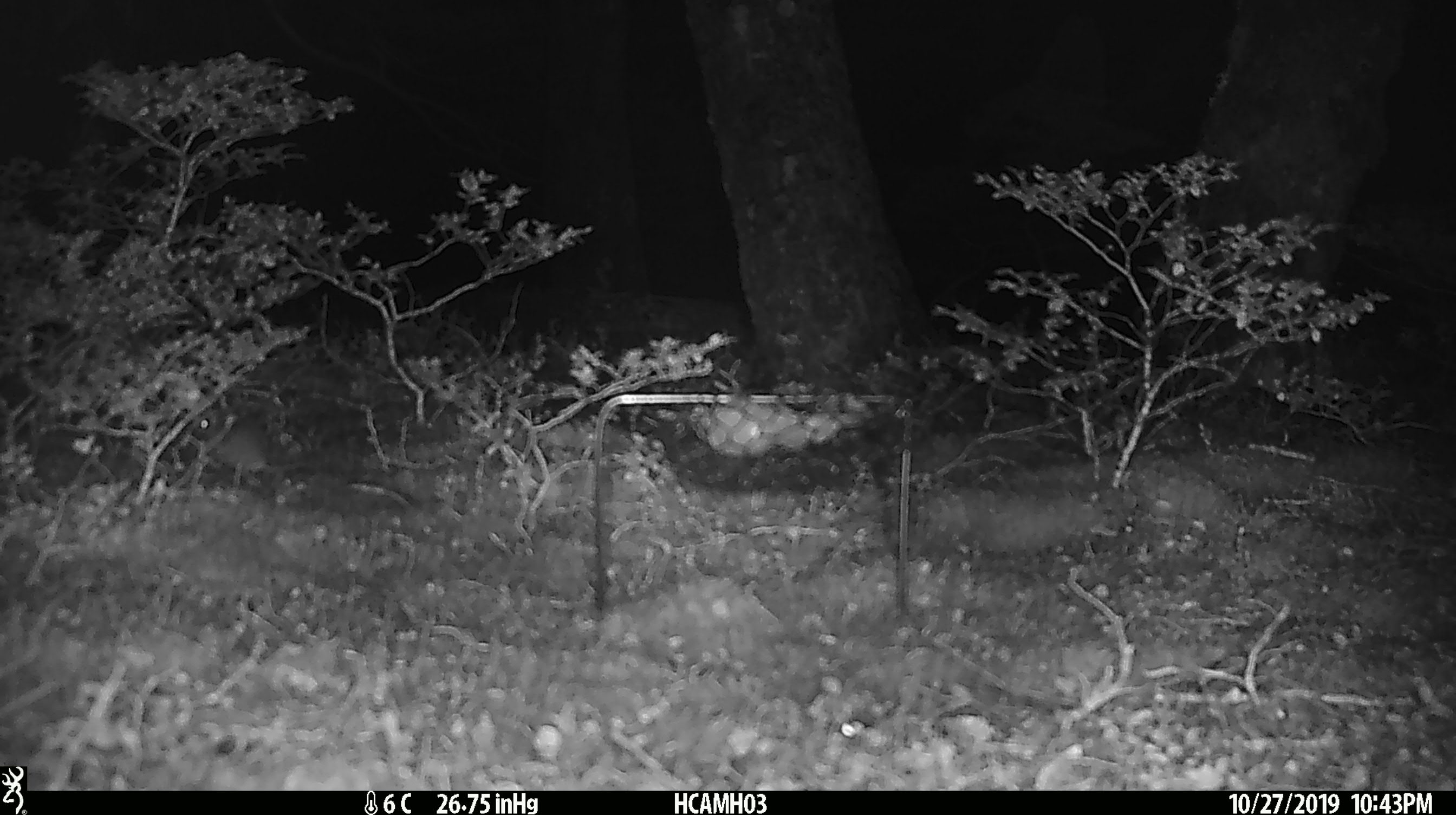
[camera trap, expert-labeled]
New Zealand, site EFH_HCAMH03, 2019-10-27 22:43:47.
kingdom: Animalia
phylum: Chordata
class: Mammalia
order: Rodentia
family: Muridae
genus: Mus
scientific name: Mus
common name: mouse